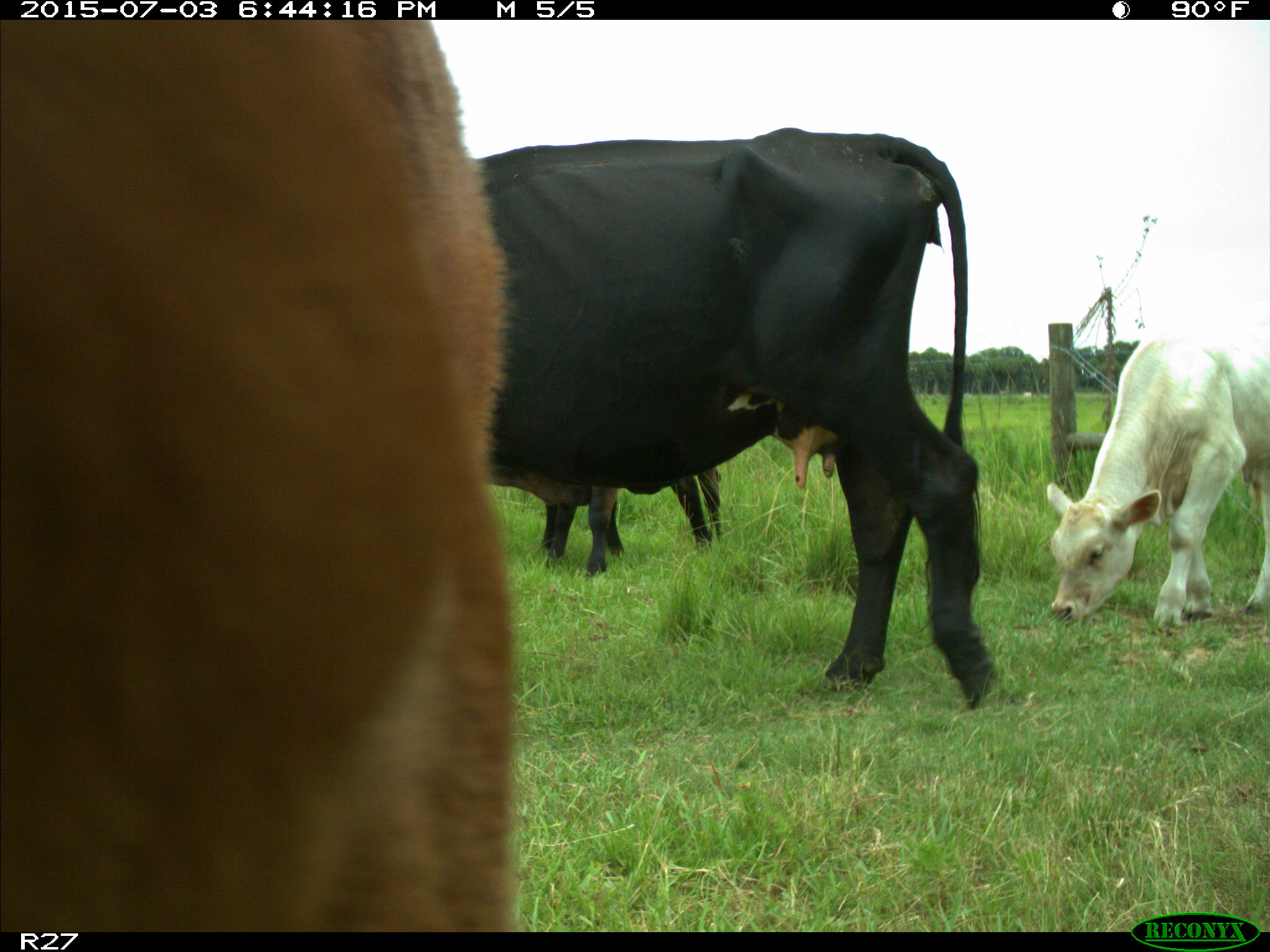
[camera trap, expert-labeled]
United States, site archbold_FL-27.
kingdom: Animalia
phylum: Chordata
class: Mammalia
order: Artiodactyla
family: Bovidae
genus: Bos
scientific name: Bos taurus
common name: domestic cow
Bos taurus (domestic cow).